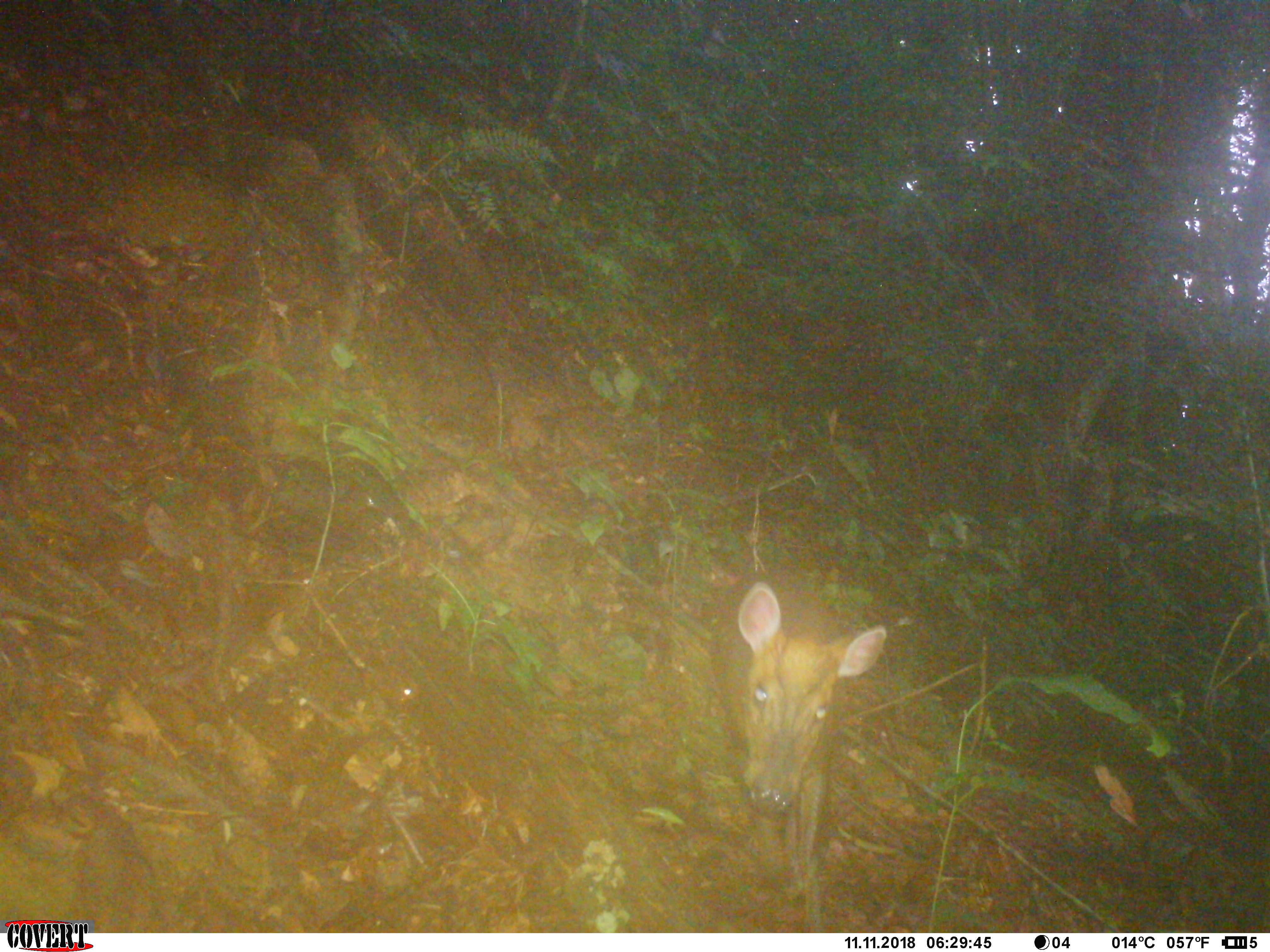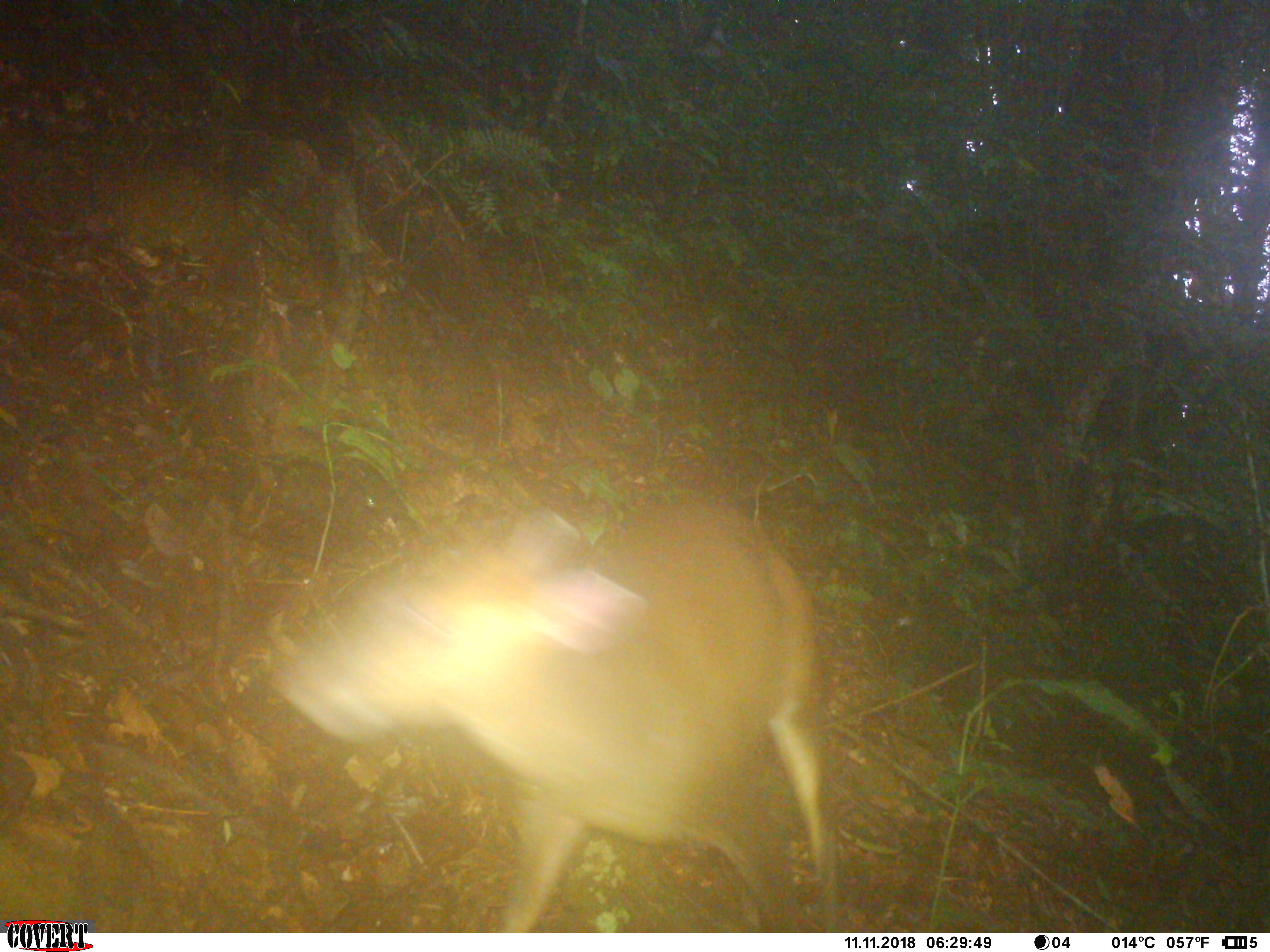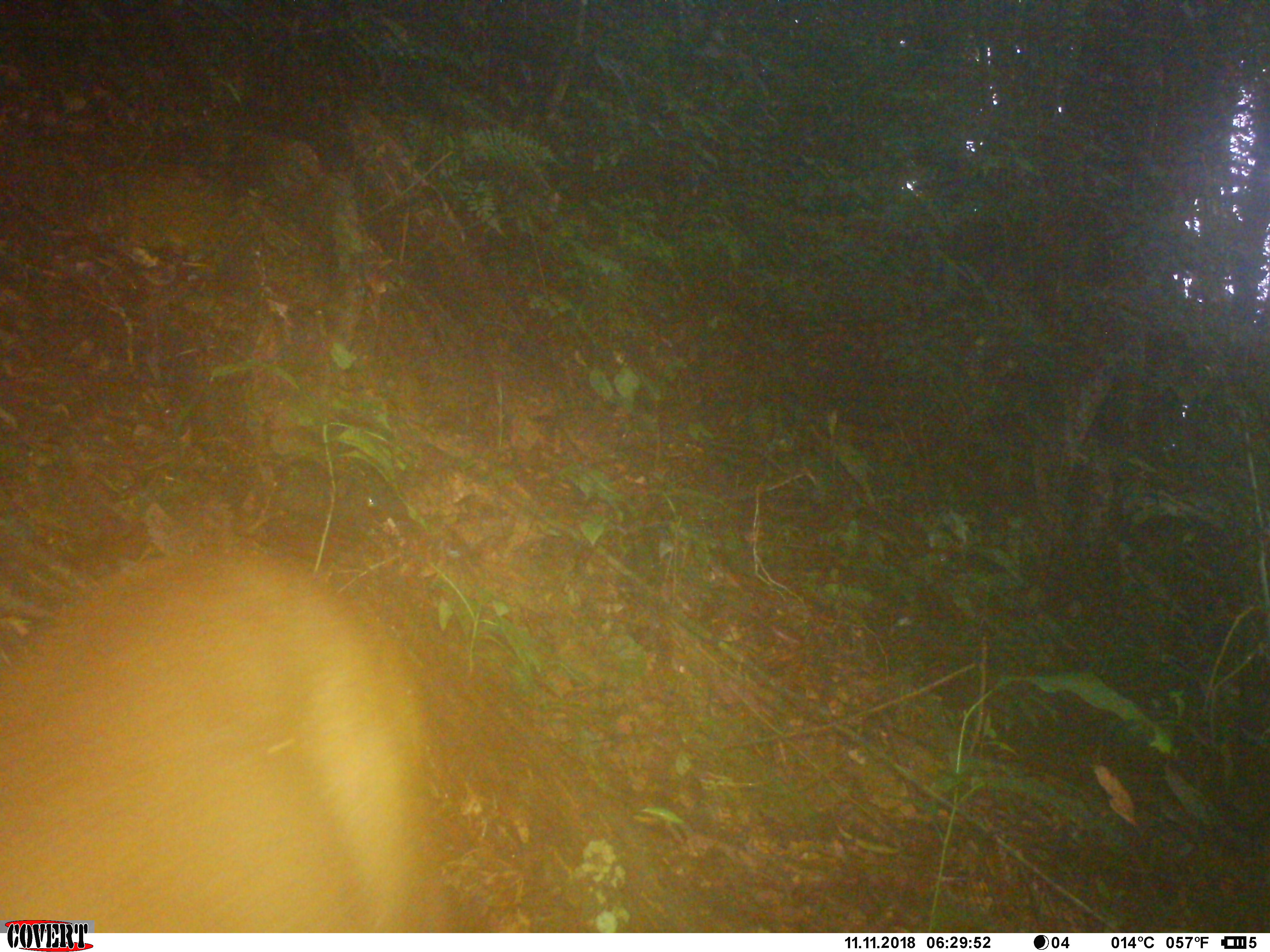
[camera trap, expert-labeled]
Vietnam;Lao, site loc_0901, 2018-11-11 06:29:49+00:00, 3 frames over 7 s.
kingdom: Animalia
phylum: Chordata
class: Mammalia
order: Artiodactyla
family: Cervidae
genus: Muntiacus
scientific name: Muntiacus rooseveltorum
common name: roosevelt's muntjac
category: roosevelts muntjac group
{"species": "roosevelts muntjac group (roosevelt's muntjac) (Muntiacus rooseveltorum)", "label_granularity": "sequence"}